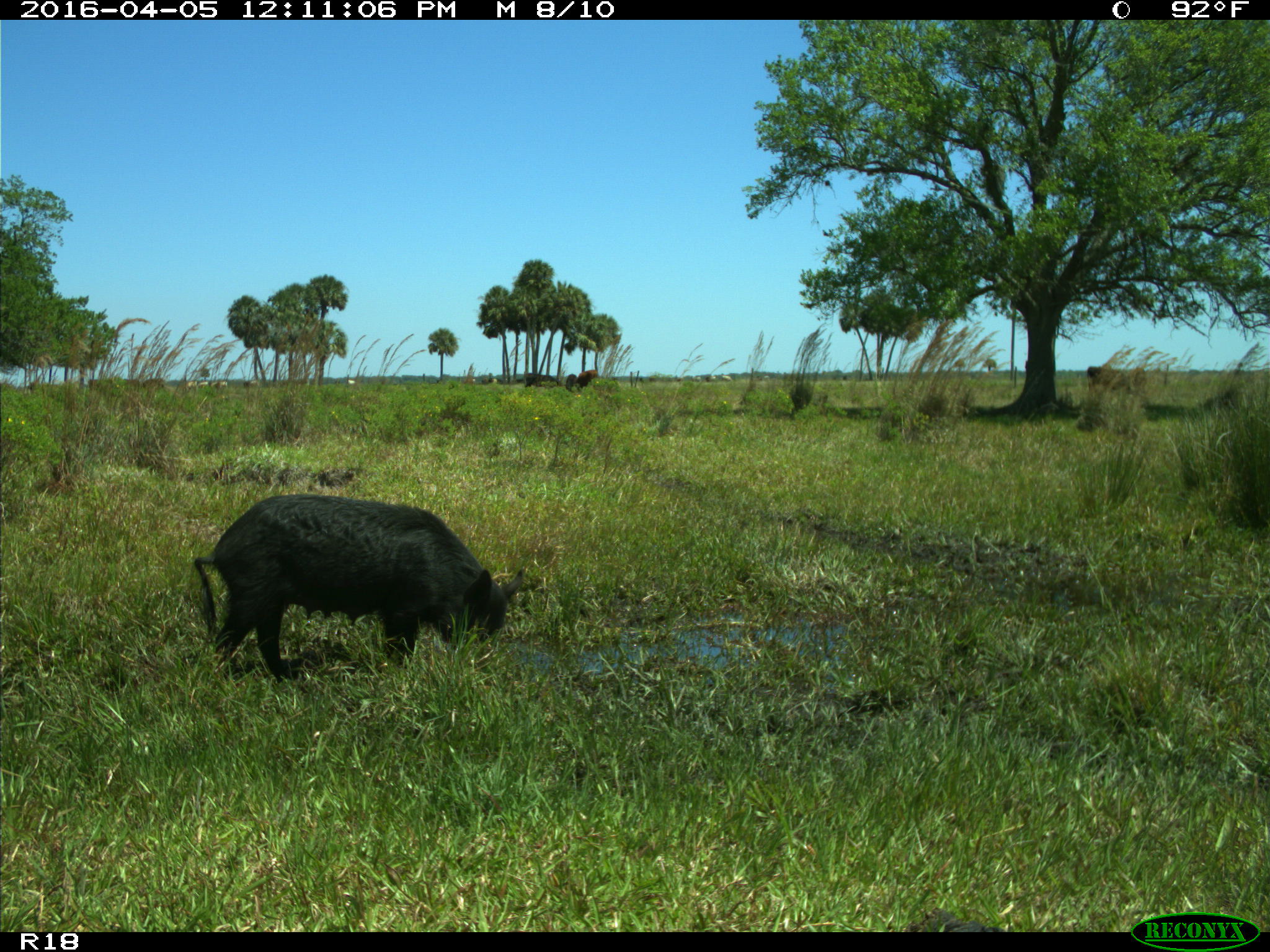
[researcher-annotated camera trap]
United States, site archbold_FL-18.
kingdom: Animalia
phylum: Chordata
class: Mammalia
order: Artiodactyla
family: Suidae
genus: Sus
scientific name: Sus scrofa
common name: wild boar